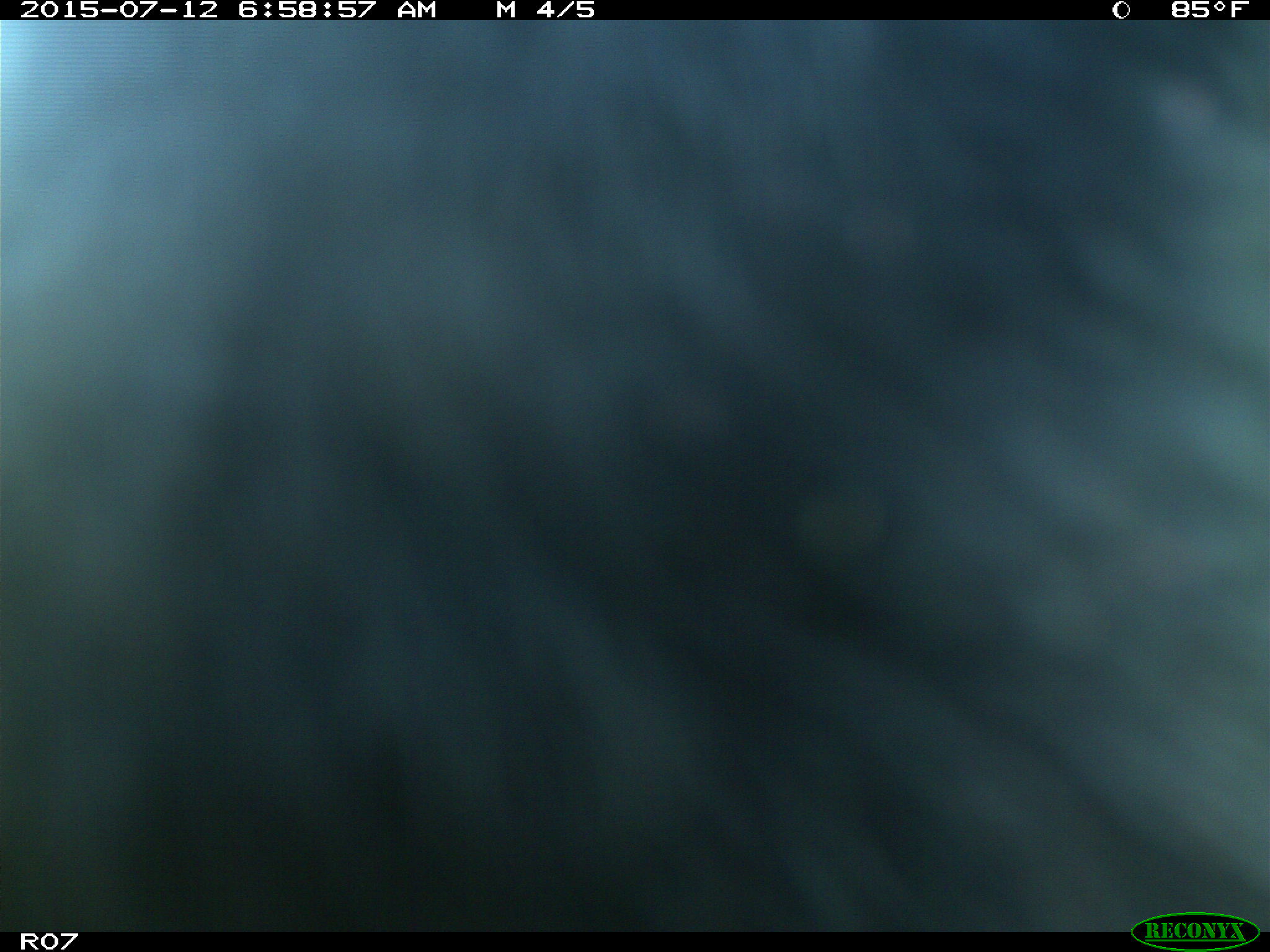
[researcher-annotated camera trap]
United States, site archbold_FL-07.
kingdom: Animalia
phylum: Chordata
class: Mammalia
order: Artiodactyla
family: Bovidae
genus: Bos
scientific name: Bos taurus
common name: domestic cow